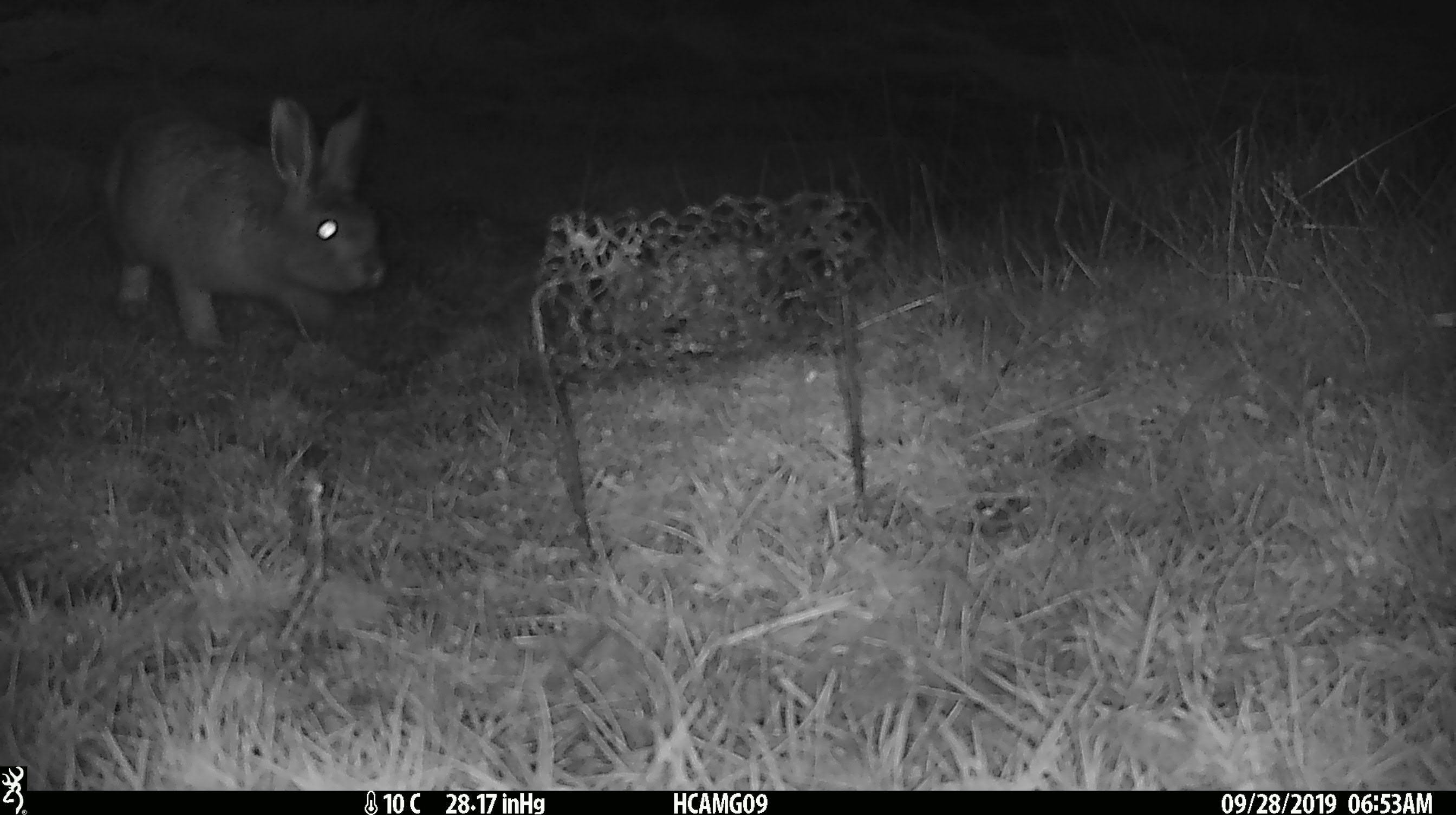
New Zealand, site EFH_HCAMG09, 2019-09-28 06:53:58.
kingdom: Animalia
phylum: Chordata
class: Mammalia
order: Lagomorpha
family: Leporidae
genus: Oryctolagus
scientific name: Oryctolagus cuniculus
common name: european rabbit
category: rabbit